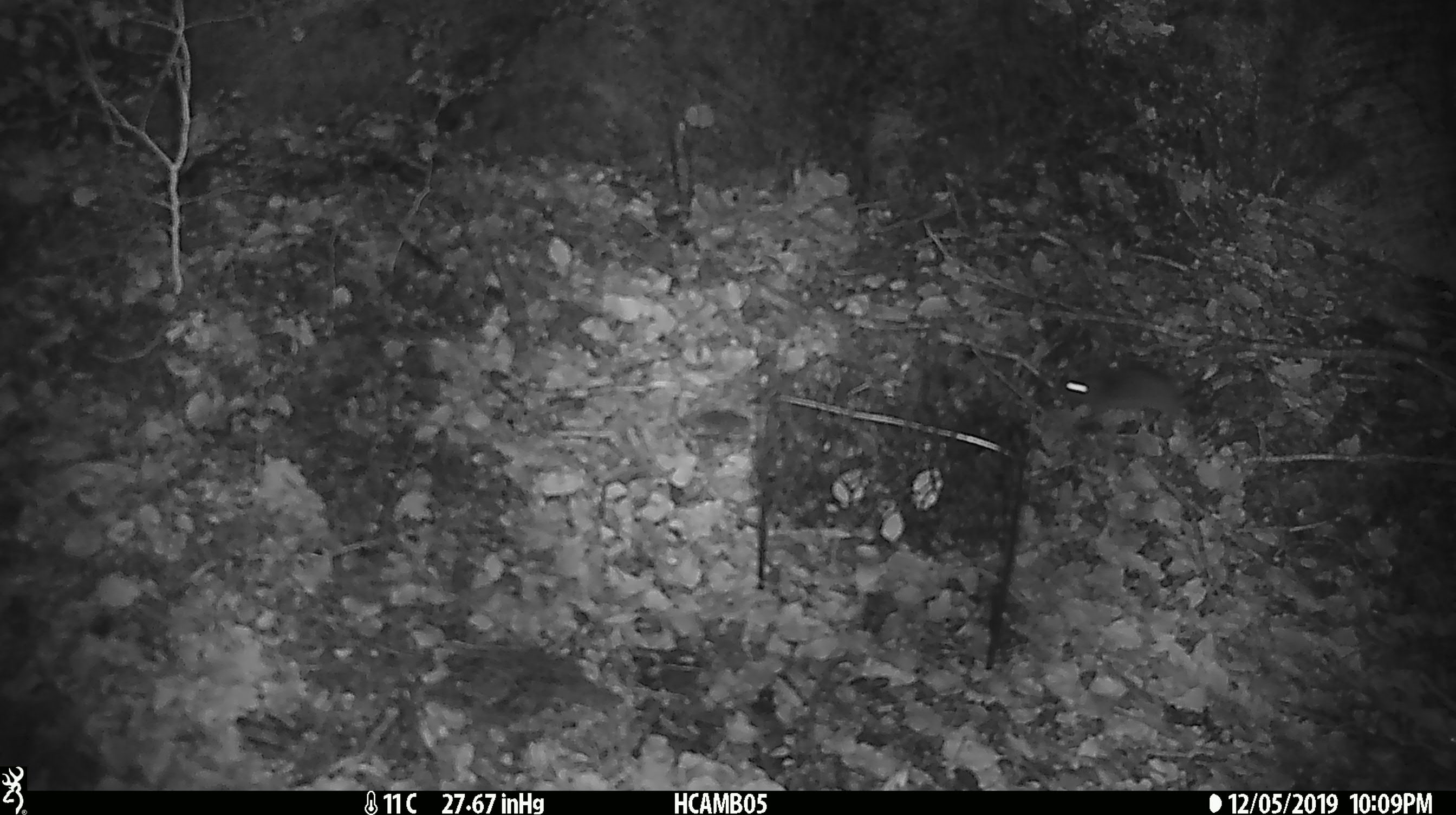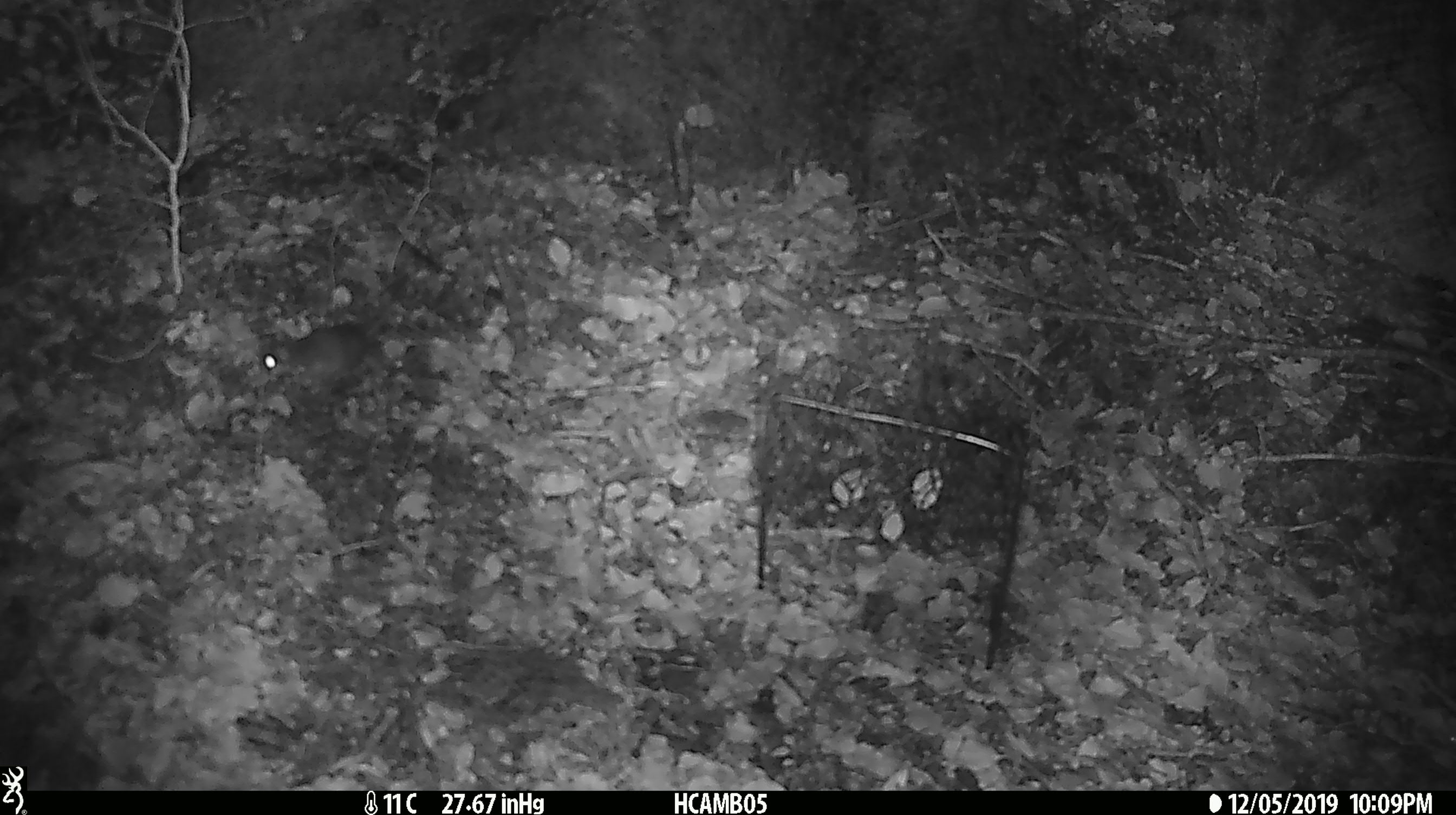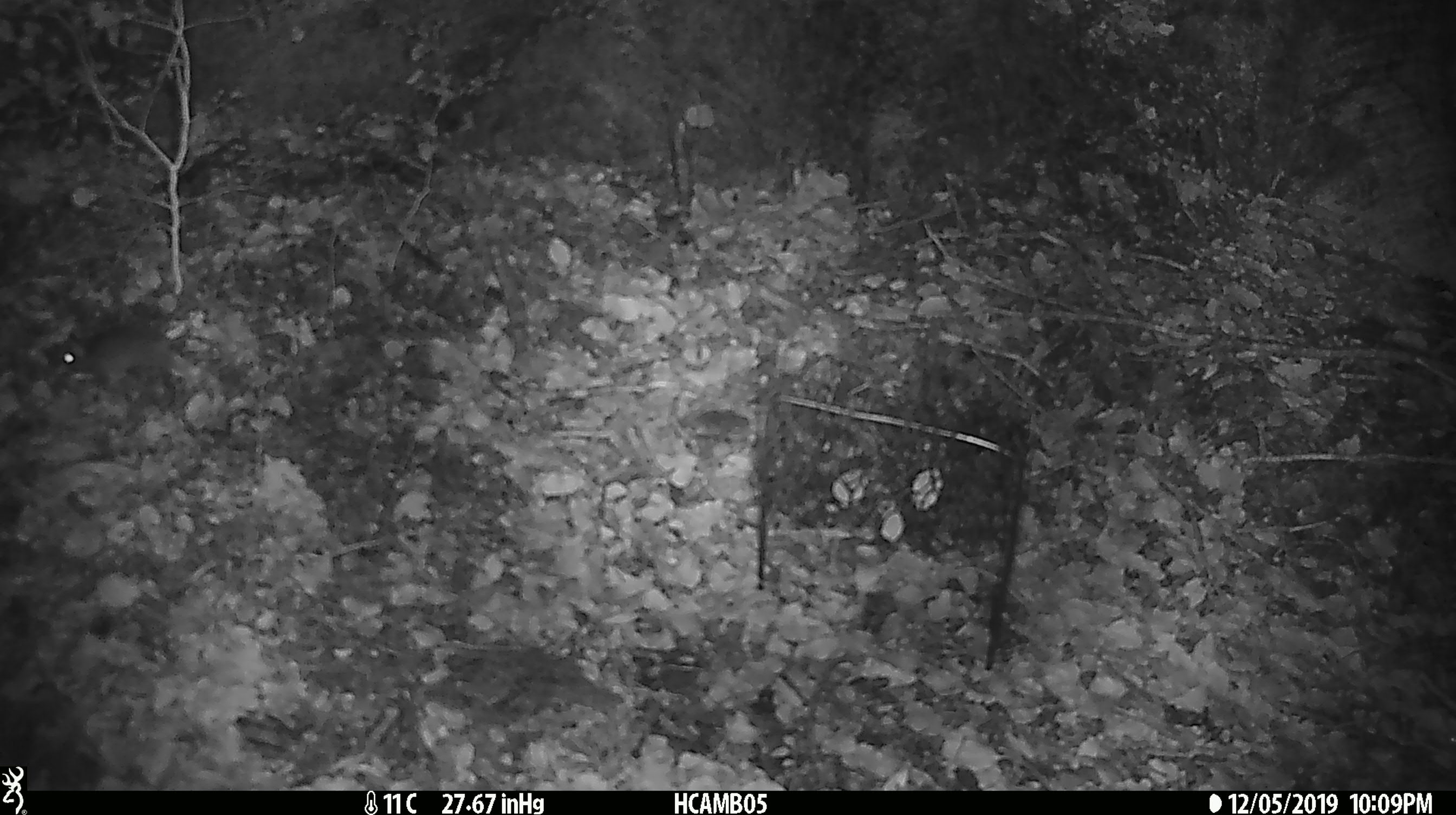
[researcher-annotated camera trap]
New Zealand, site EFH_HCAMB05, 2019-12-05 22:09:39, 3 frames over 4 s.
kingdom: Animalia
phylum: Chordata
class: Mammalia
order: Rodentia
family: Muridae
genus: Mus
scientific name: Mus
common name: mouse